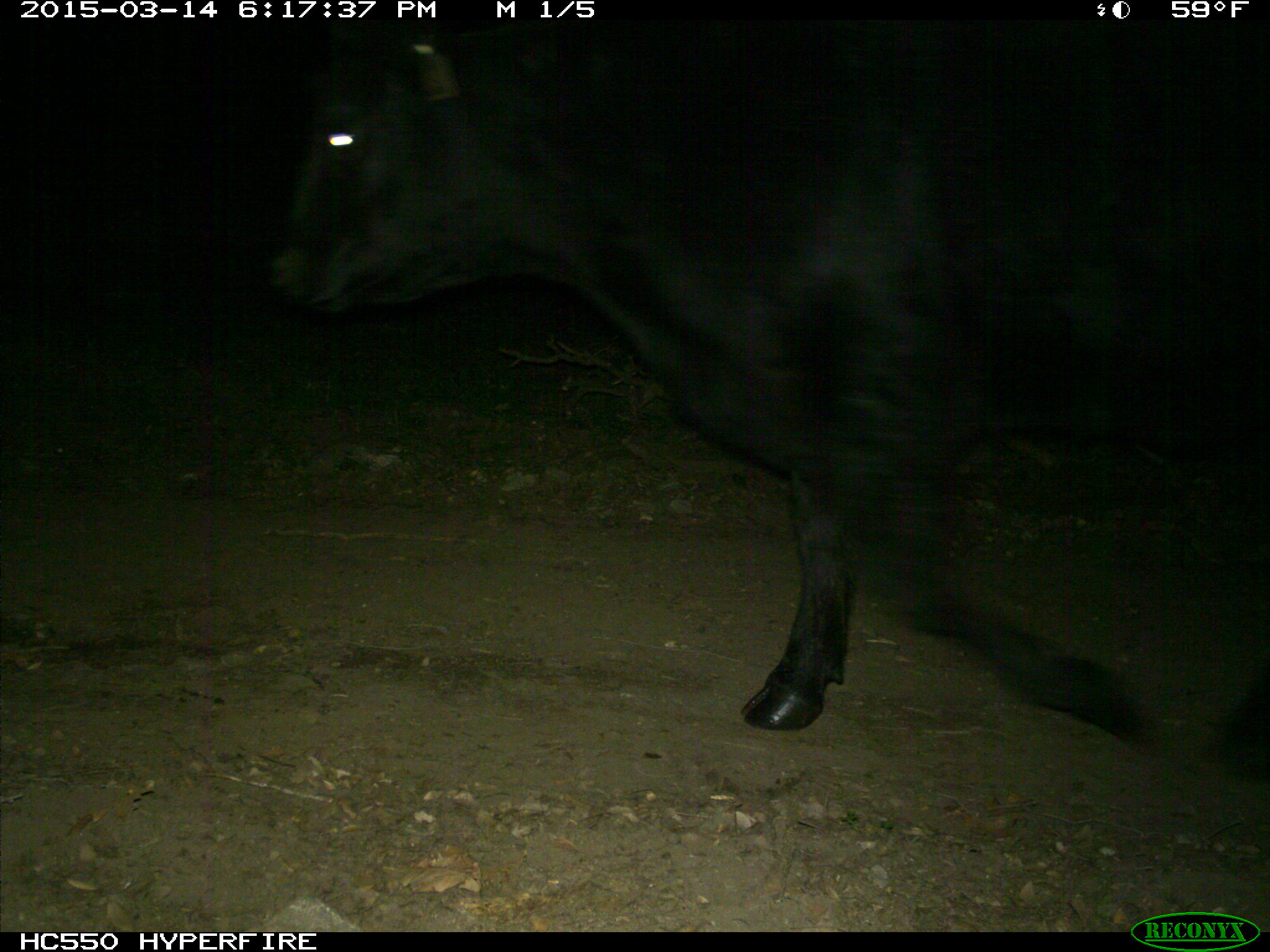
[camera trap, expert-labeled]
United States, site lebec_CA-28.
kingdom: Animalia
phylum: Chordata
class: Mammalia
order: Artiodactyla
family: Bovidae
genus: Bos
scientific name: Bos taurus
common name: domestic cow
Bos taurus (domestic cow).